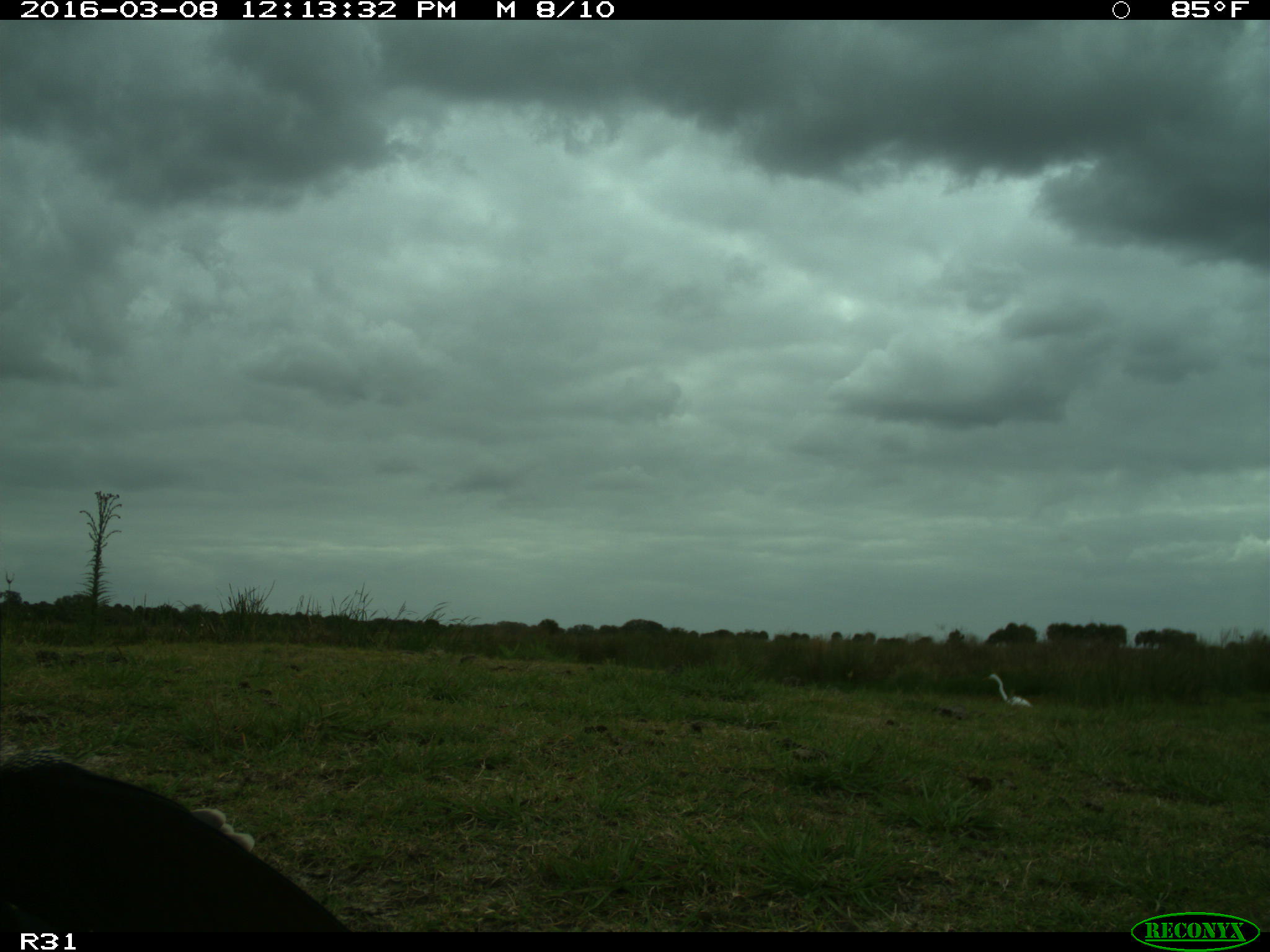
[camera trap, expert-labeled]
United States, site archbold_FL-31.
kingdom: Animalia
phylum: Chordata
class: Aves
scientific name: Aves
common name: birds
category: unidentified bird